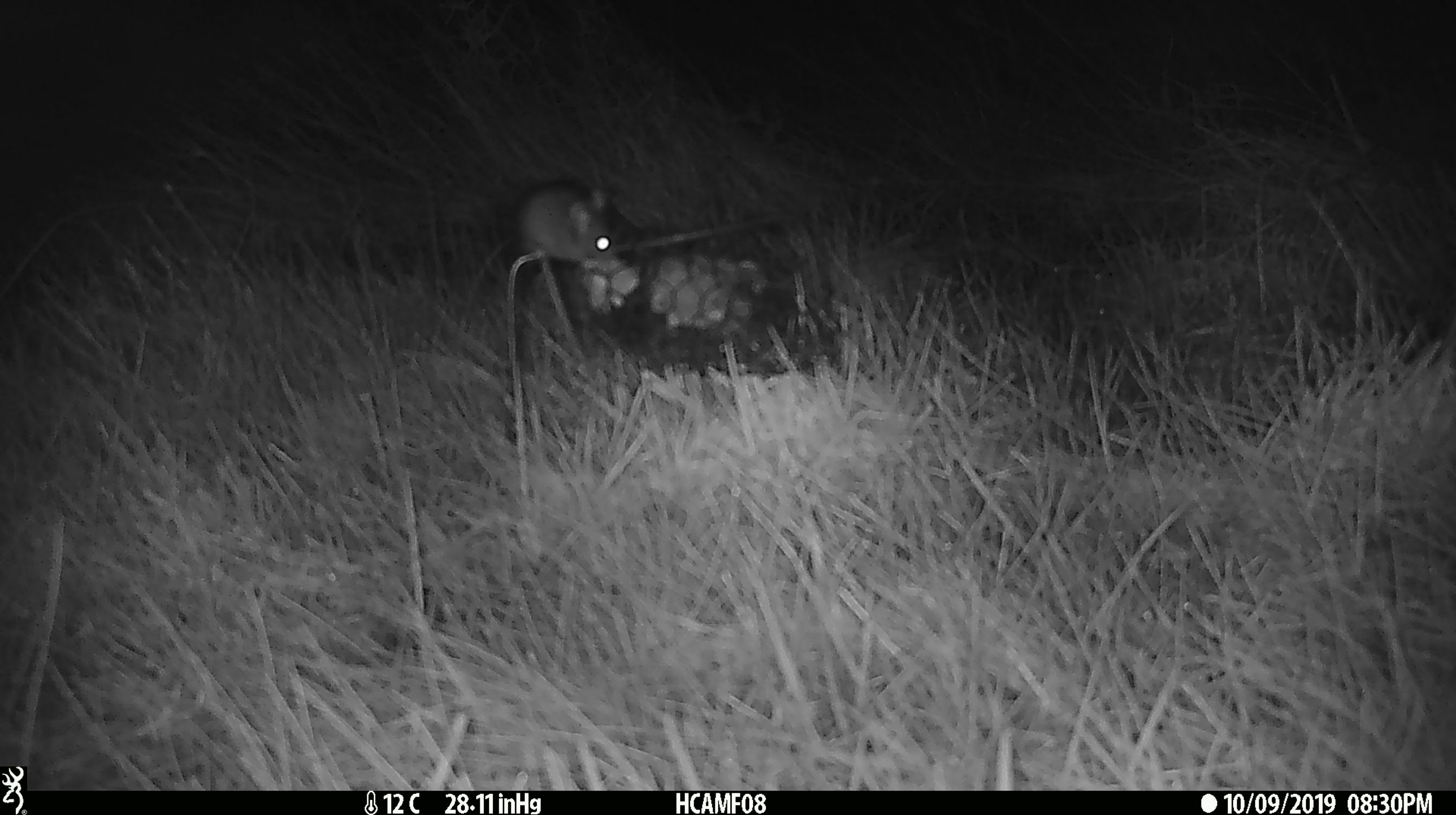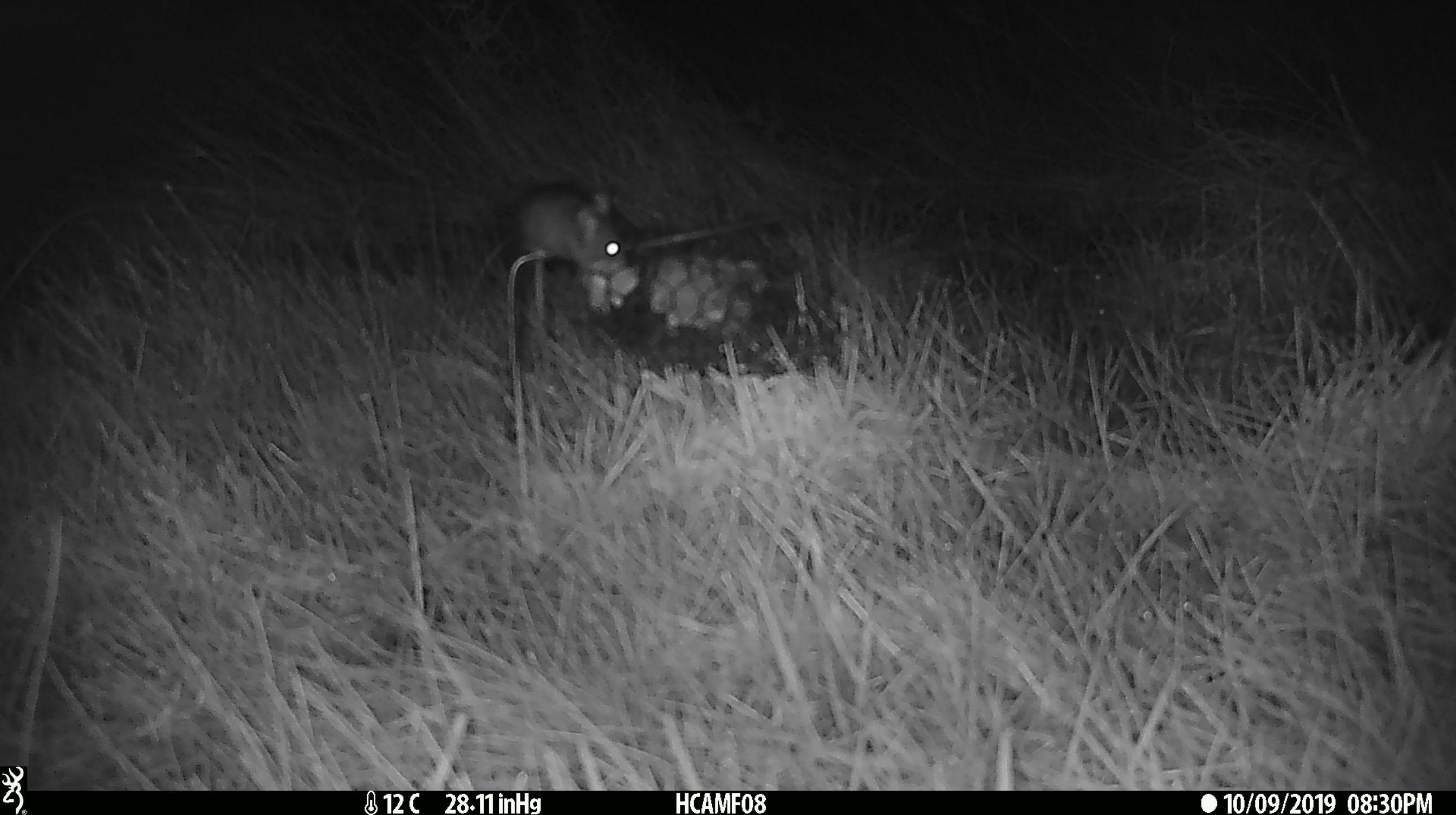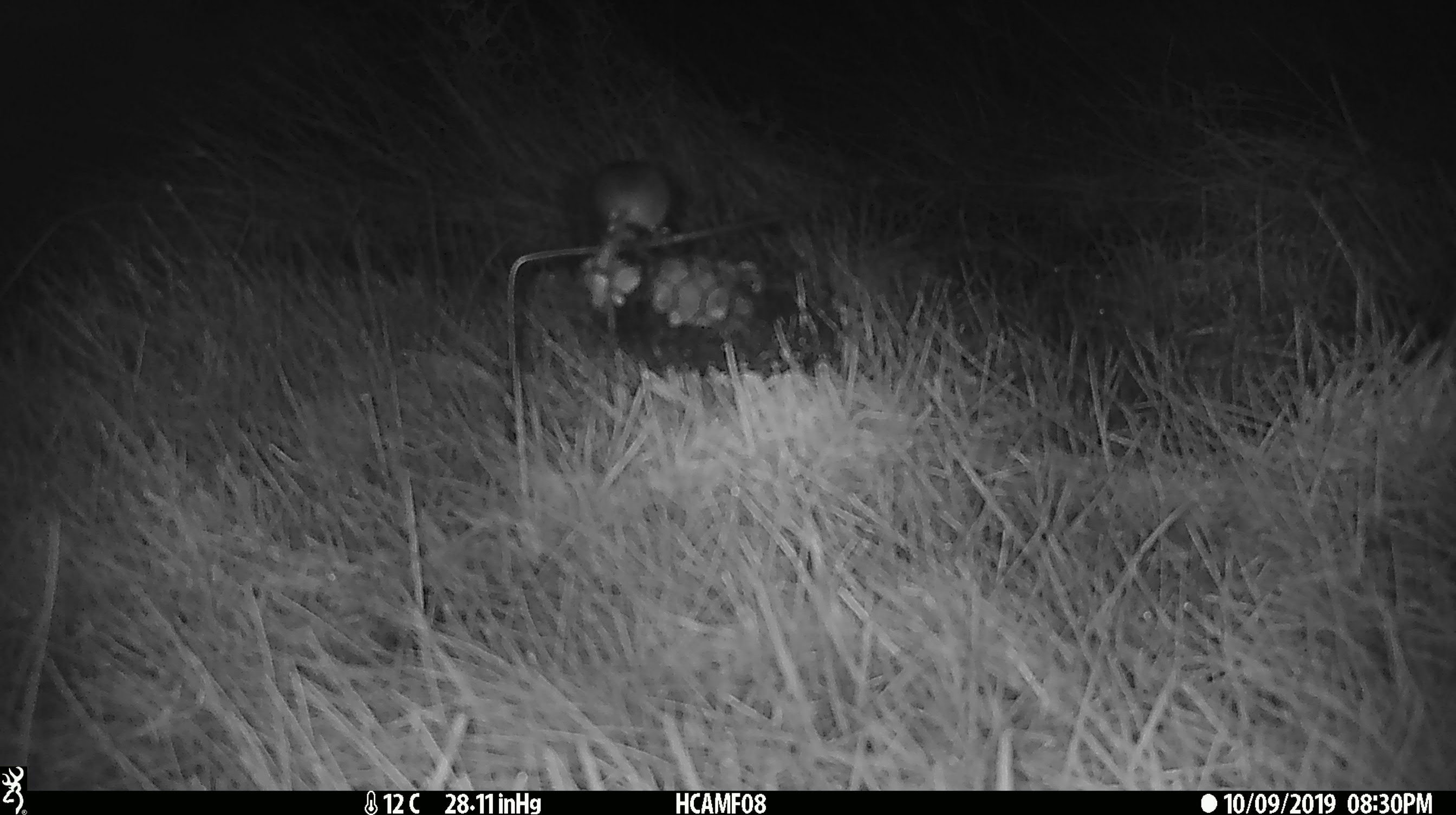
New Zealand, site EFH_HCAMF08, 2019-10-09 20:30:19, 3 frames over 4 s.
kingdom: Animalia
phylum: Chordata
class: Mammalia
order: Rodentia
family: Muridae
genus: Mus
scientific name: Mus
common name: mouse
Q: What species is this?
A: Mouse (Mus).